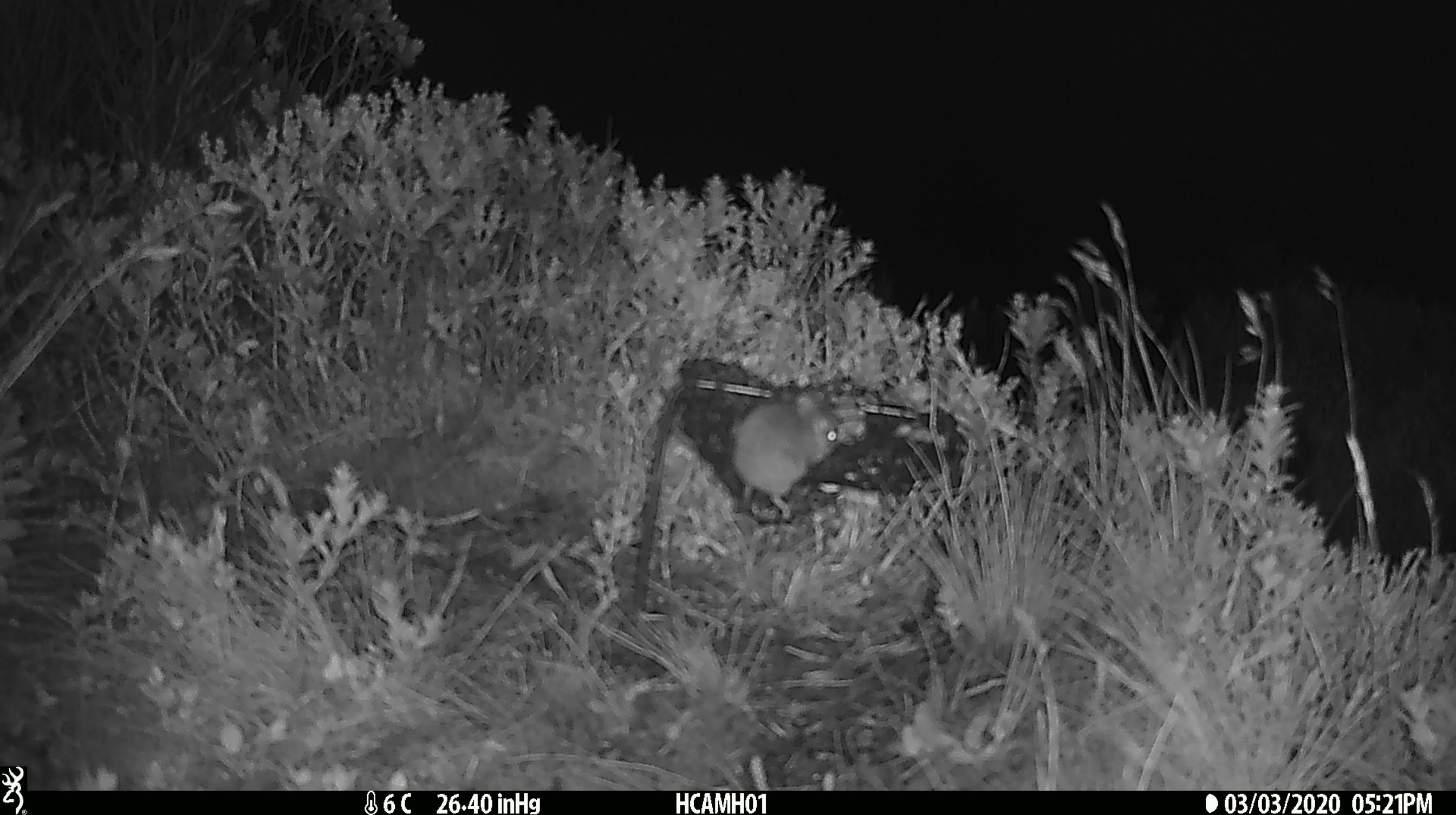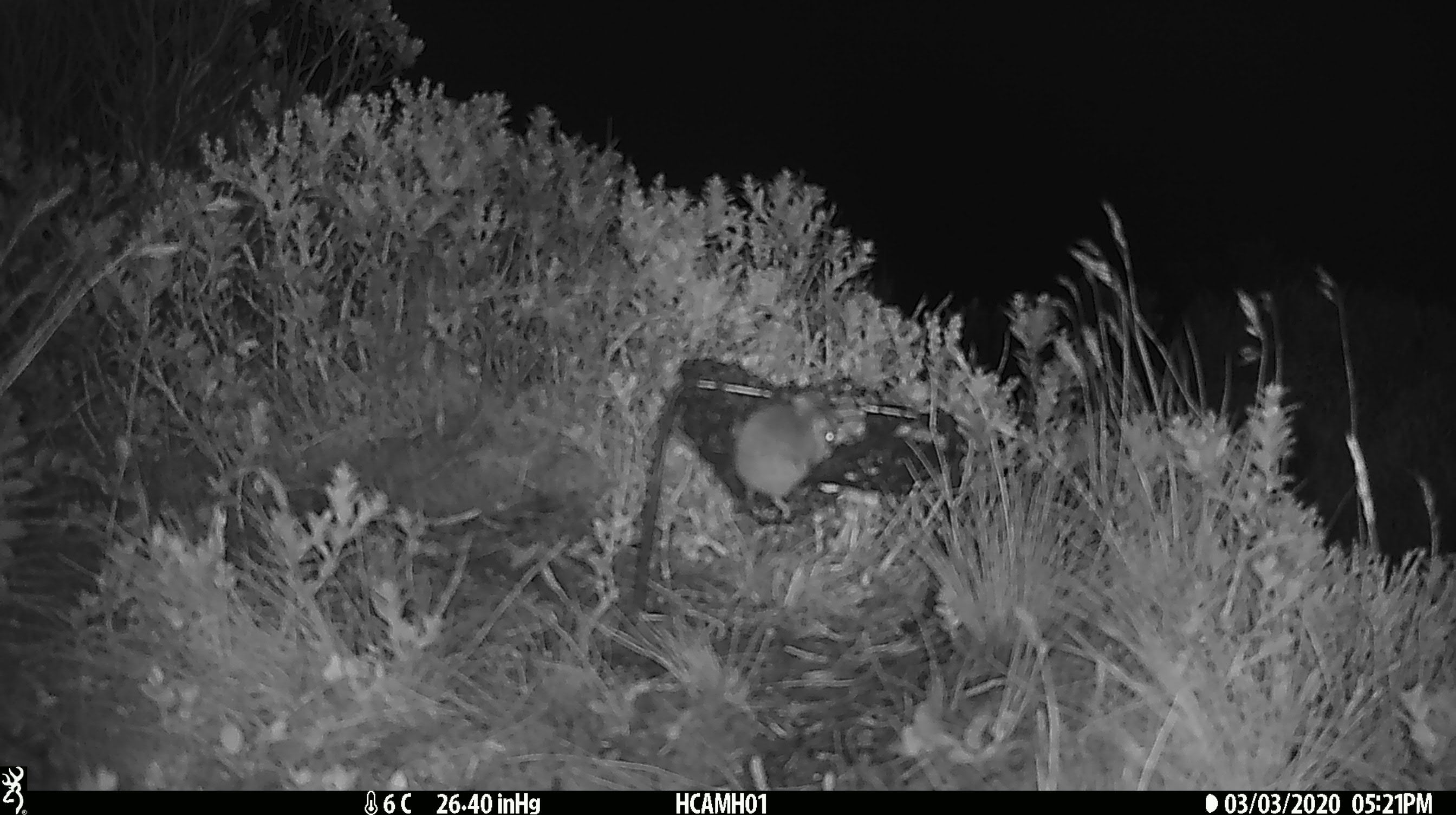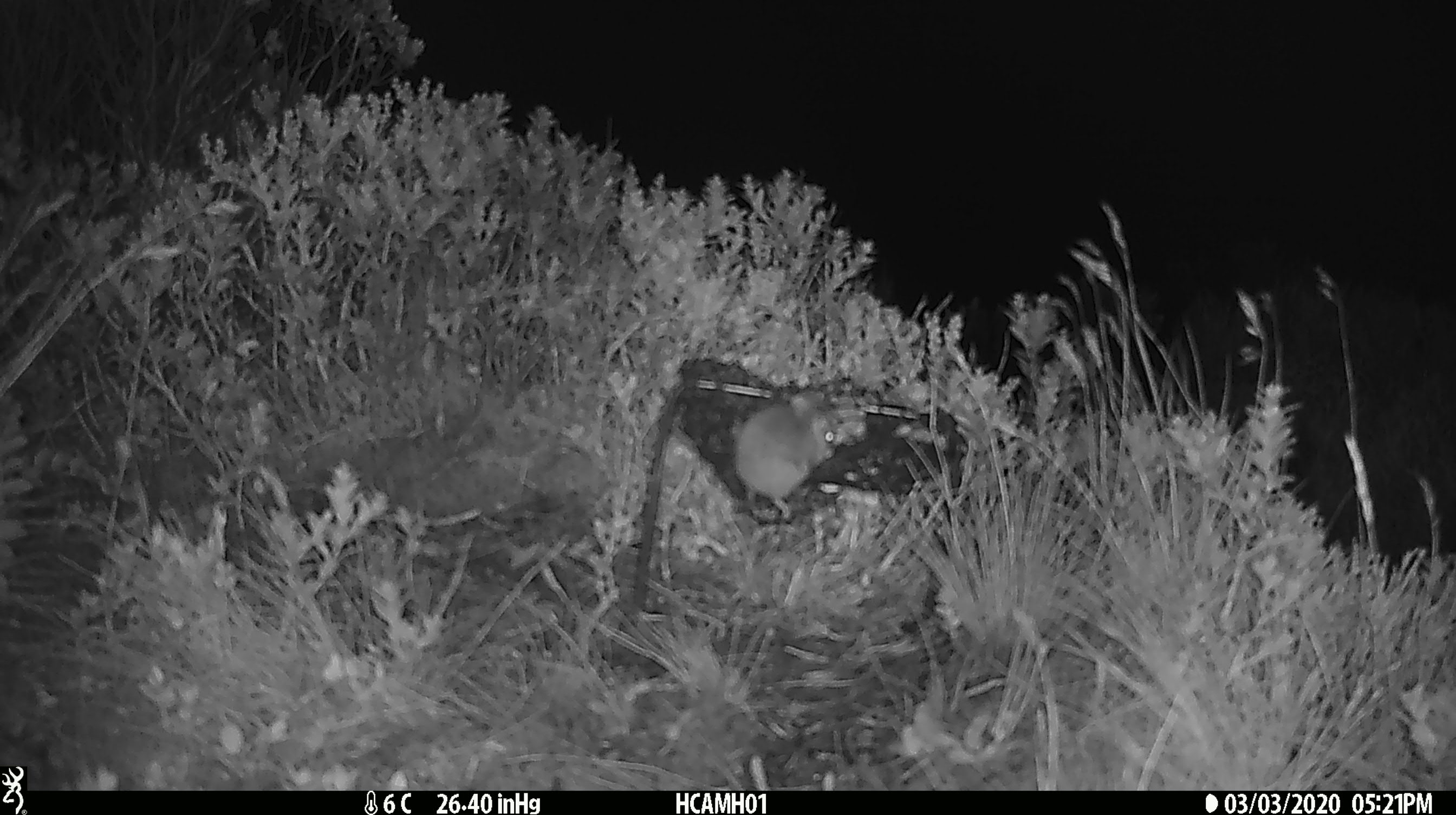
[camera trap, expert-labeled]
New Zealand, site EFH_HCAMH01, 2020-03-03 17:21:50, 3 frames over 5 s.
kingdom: Animalia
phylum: Chordata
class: Mammalia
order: Rodentia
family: Muridae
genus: Mus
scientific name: Mus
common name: mouse